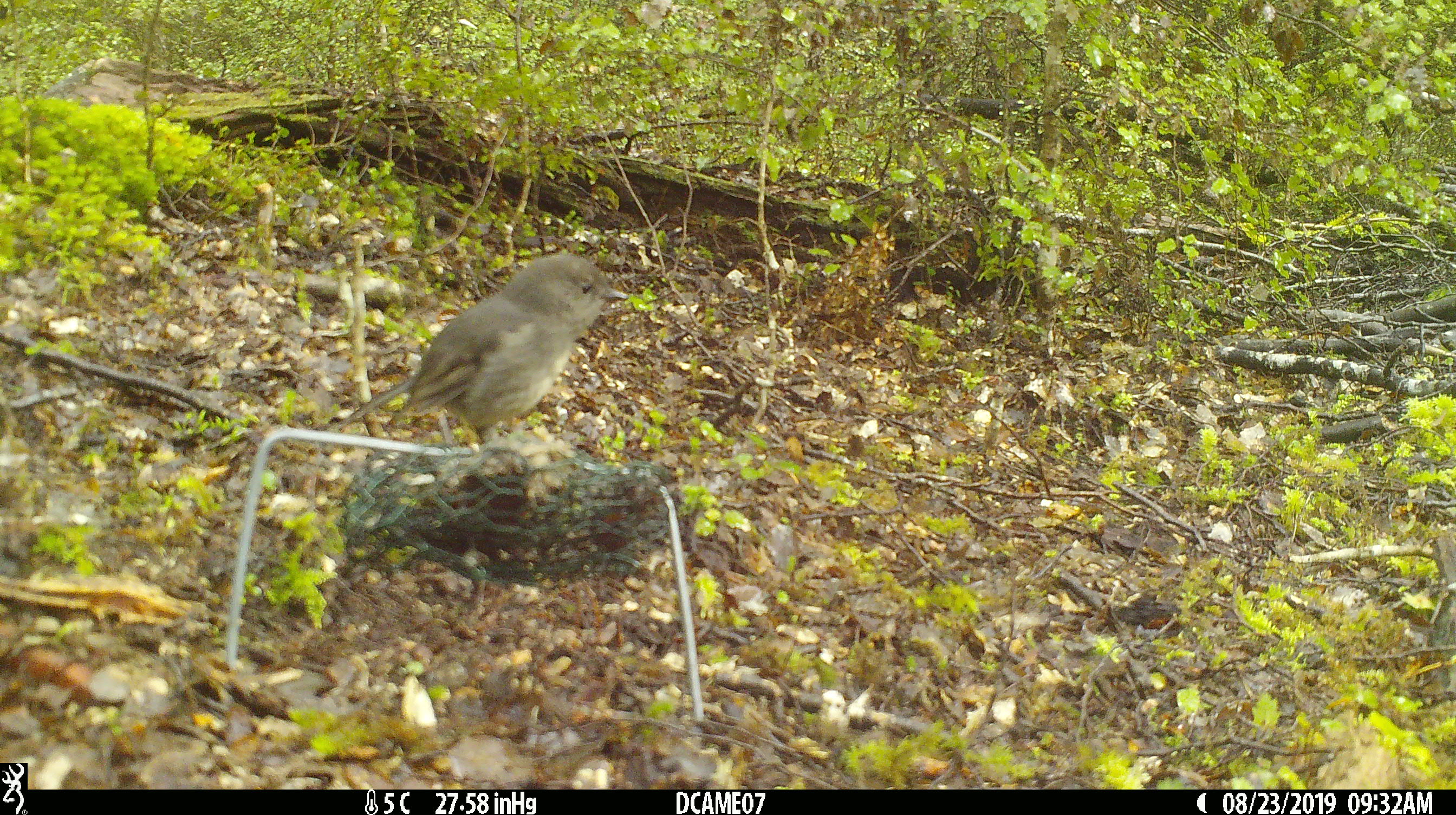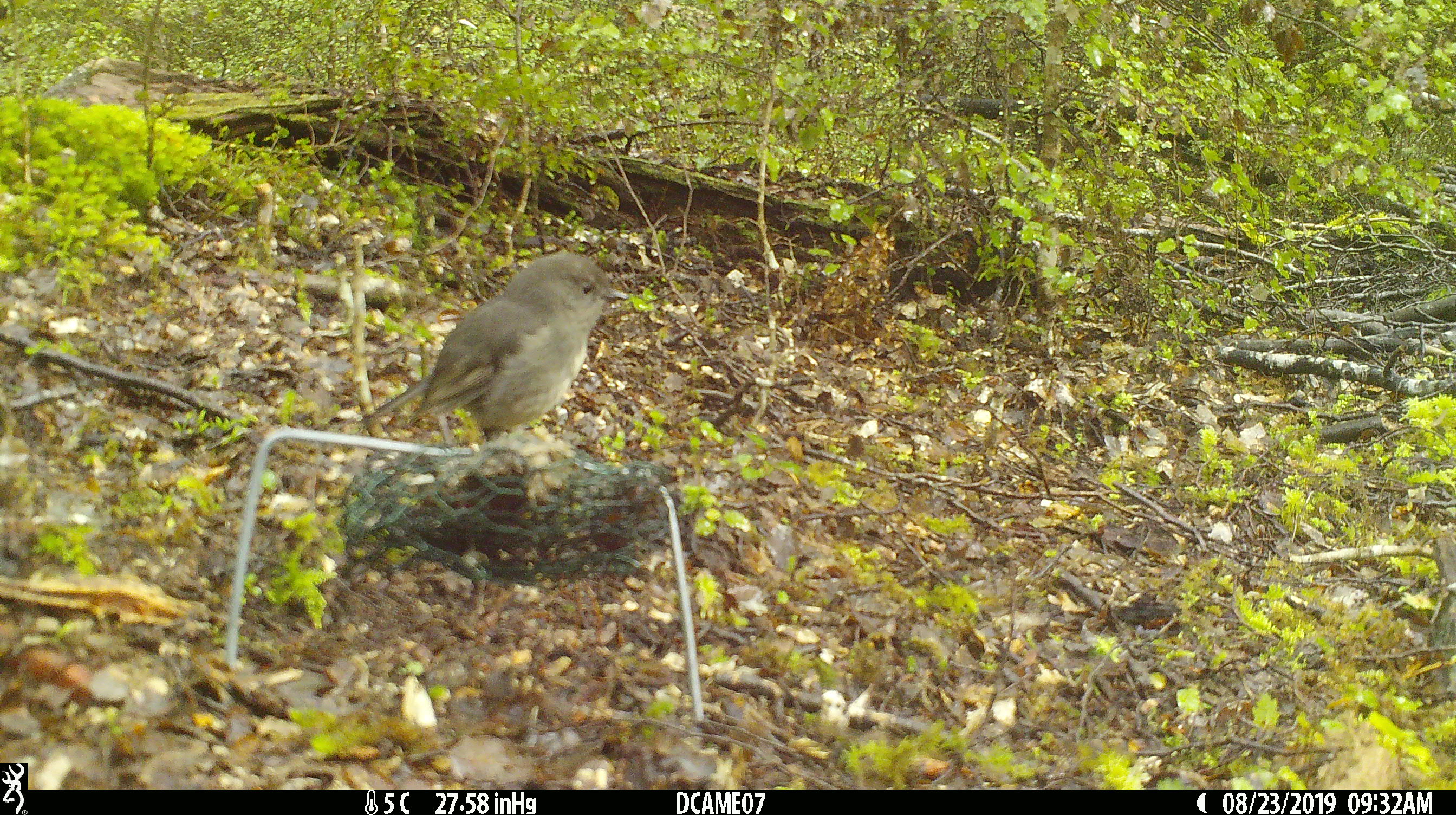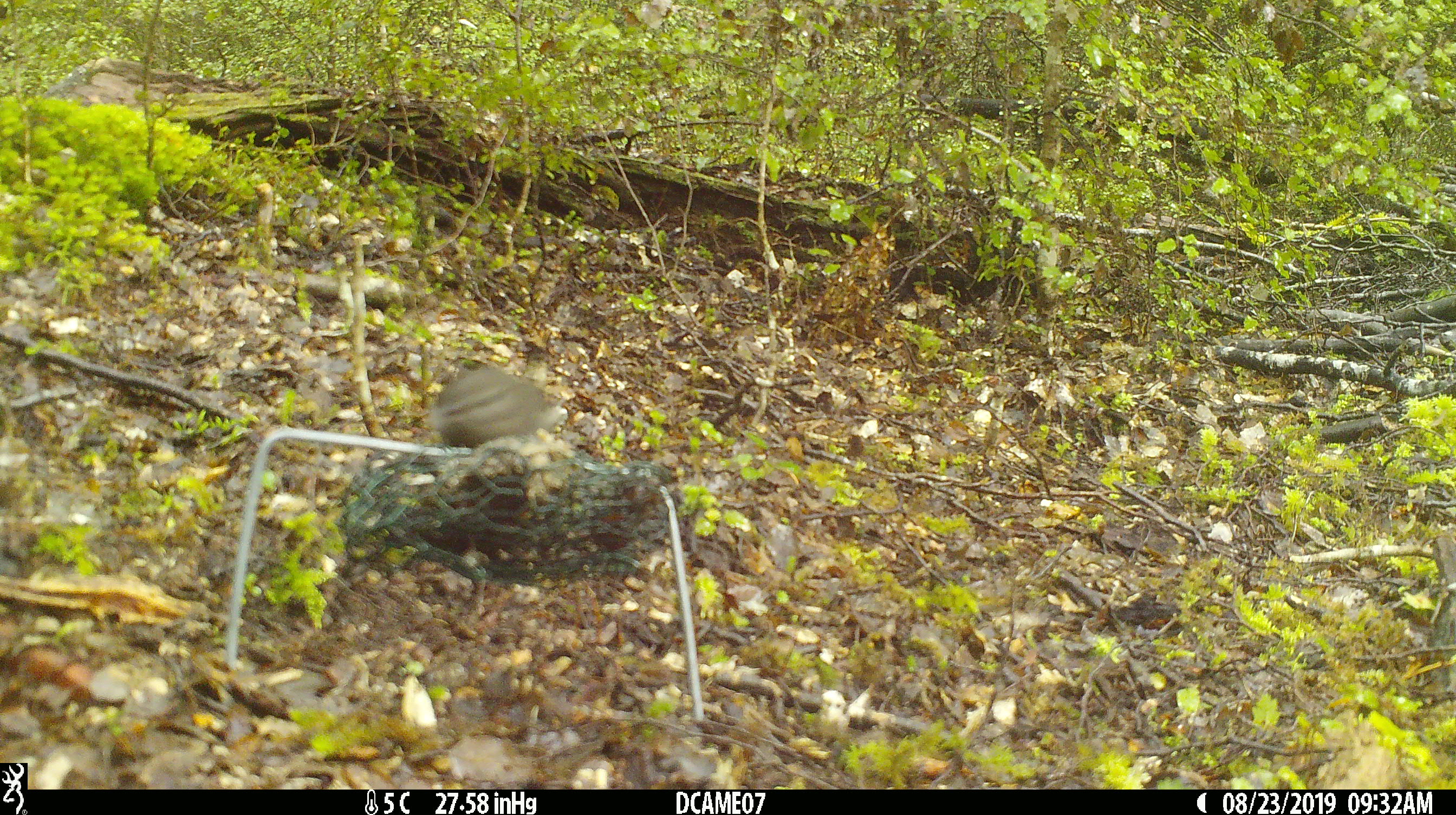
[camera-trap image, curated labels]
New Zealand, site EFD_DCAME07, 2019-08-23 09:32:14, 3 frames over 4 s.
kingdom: Animalia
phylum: Chordata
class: Aves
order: Passeriformes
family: Petroicidae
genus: Petroica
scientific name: Petroica australis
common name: new zealand robin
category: robin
Robin (new zealand robin) (Petroica australis).